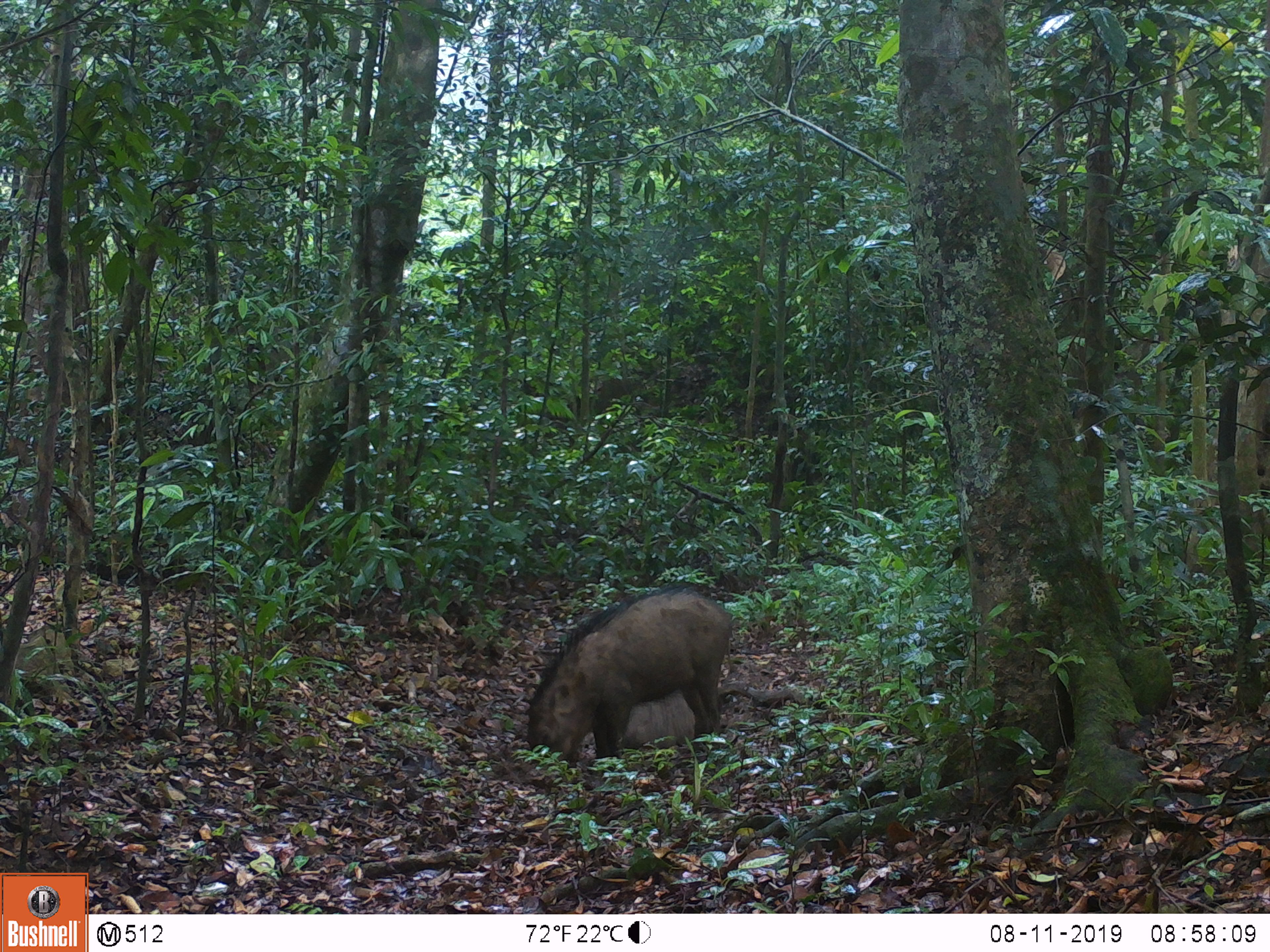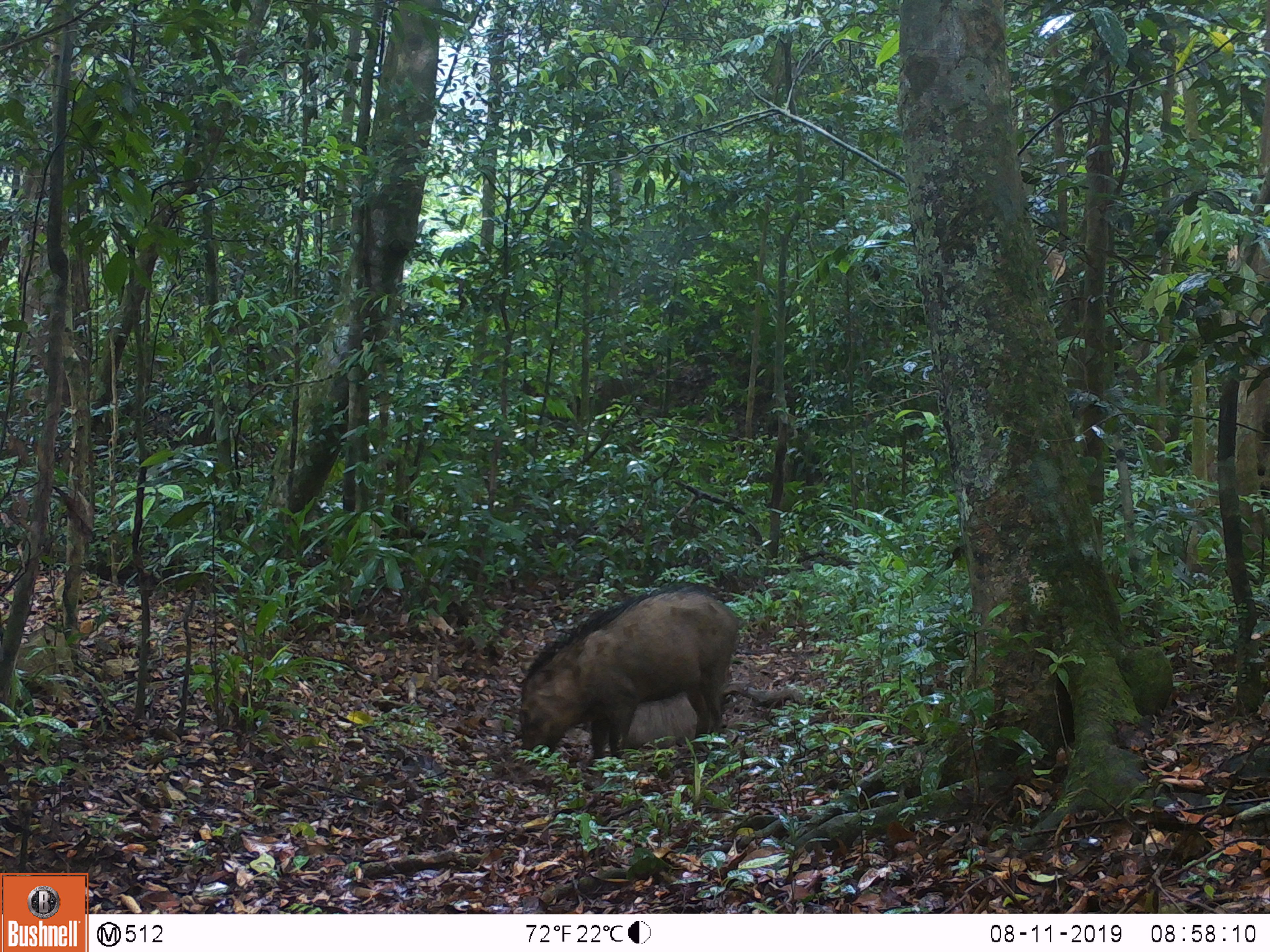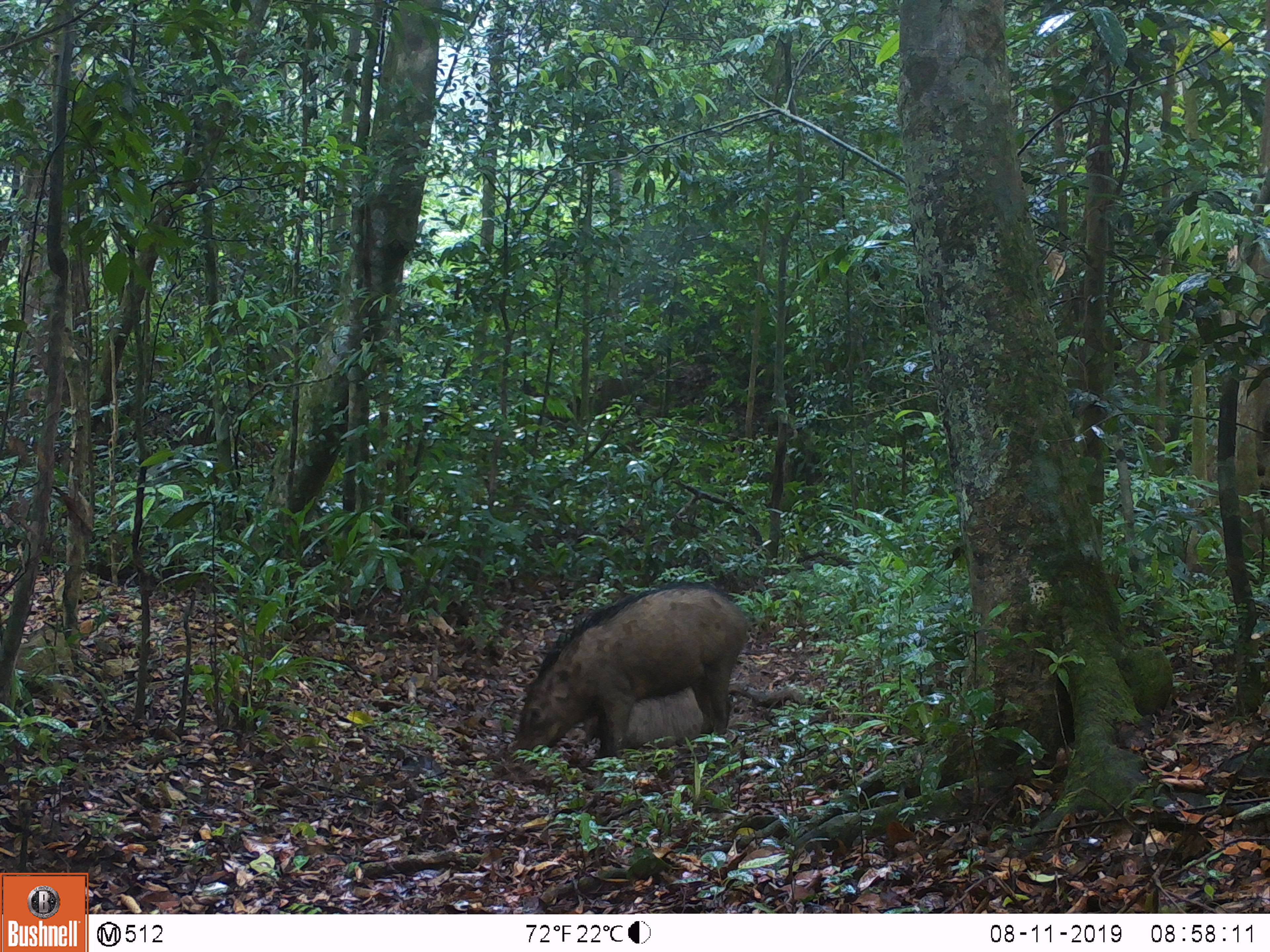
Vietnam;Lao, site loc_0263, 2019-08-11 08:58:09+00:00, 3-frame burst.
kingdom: Animalia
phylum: Chordata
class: Mammalia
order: Artiodactyla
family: Suidae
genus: Sus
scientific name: Sus scrofa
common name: eurasian wild pig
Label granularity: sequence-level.